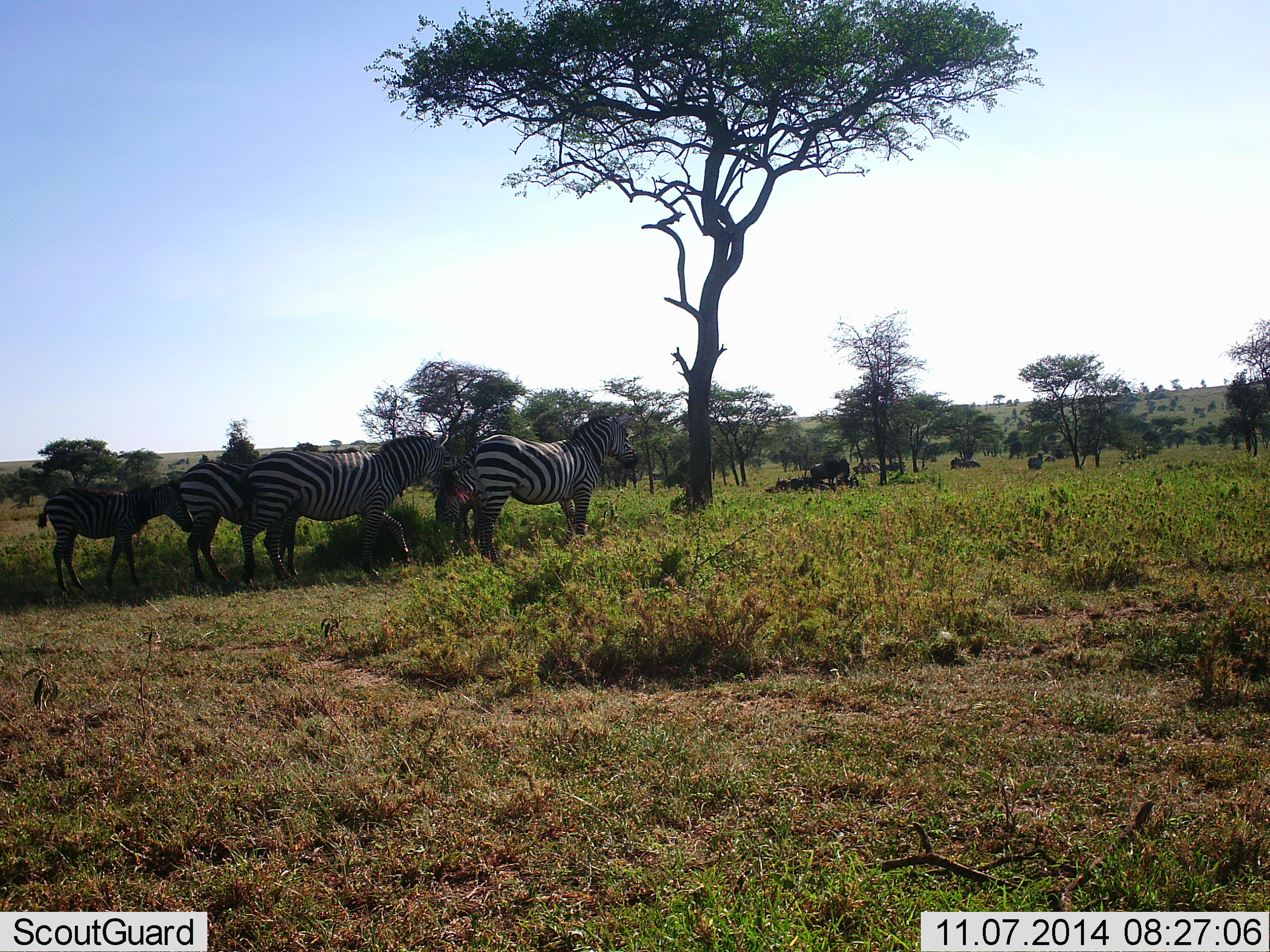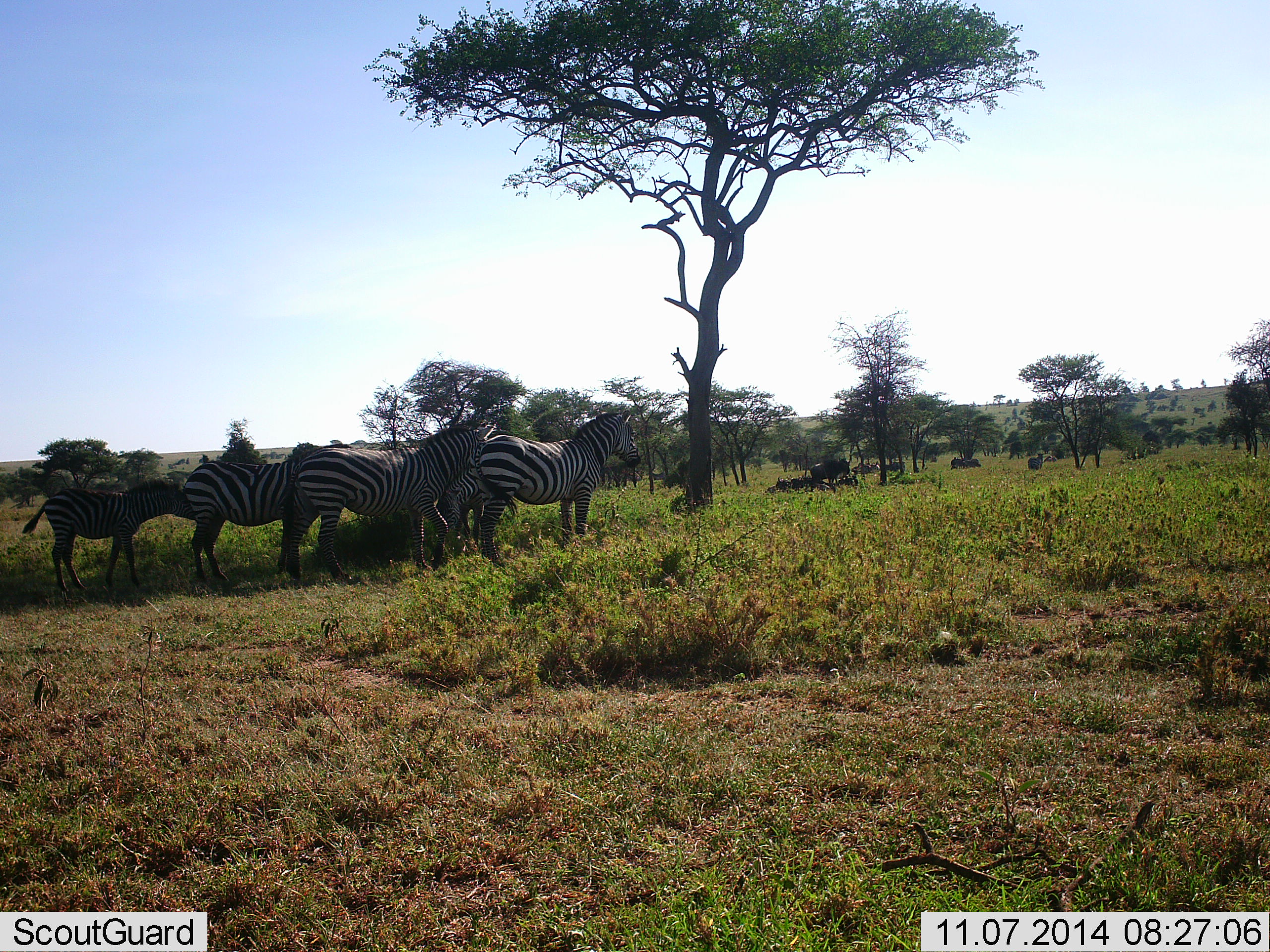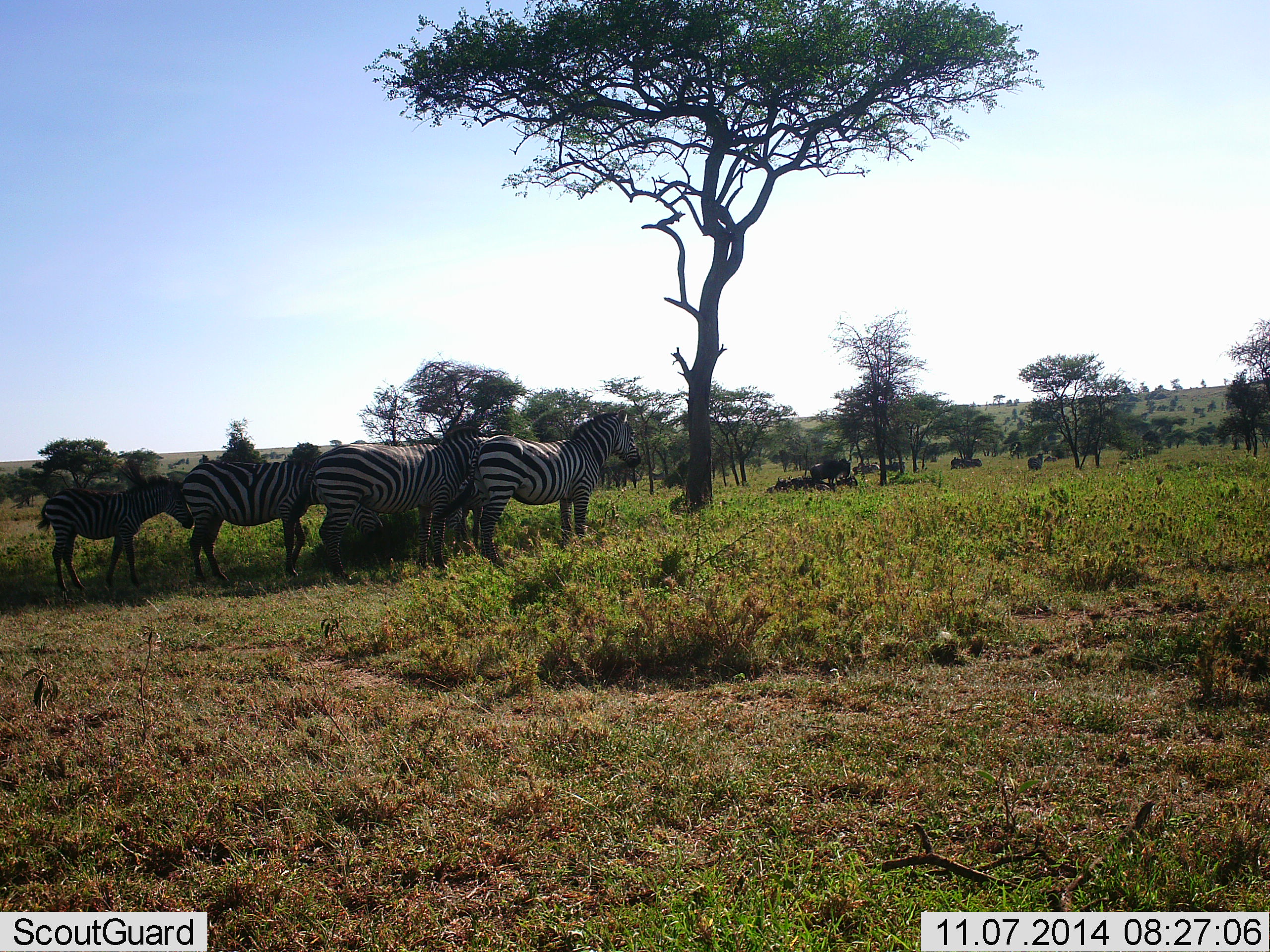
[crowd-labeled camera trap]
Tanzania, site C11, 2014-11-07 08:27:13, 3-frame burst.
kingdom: Animalia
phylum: Chordata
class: Mammalia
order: Perissodactyla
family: Equidae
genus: Equus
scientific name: Equus quagga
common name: plains zebra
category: zebra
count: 5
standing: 92%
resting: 25%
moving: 17%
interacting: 25%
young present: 42%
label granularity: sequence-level